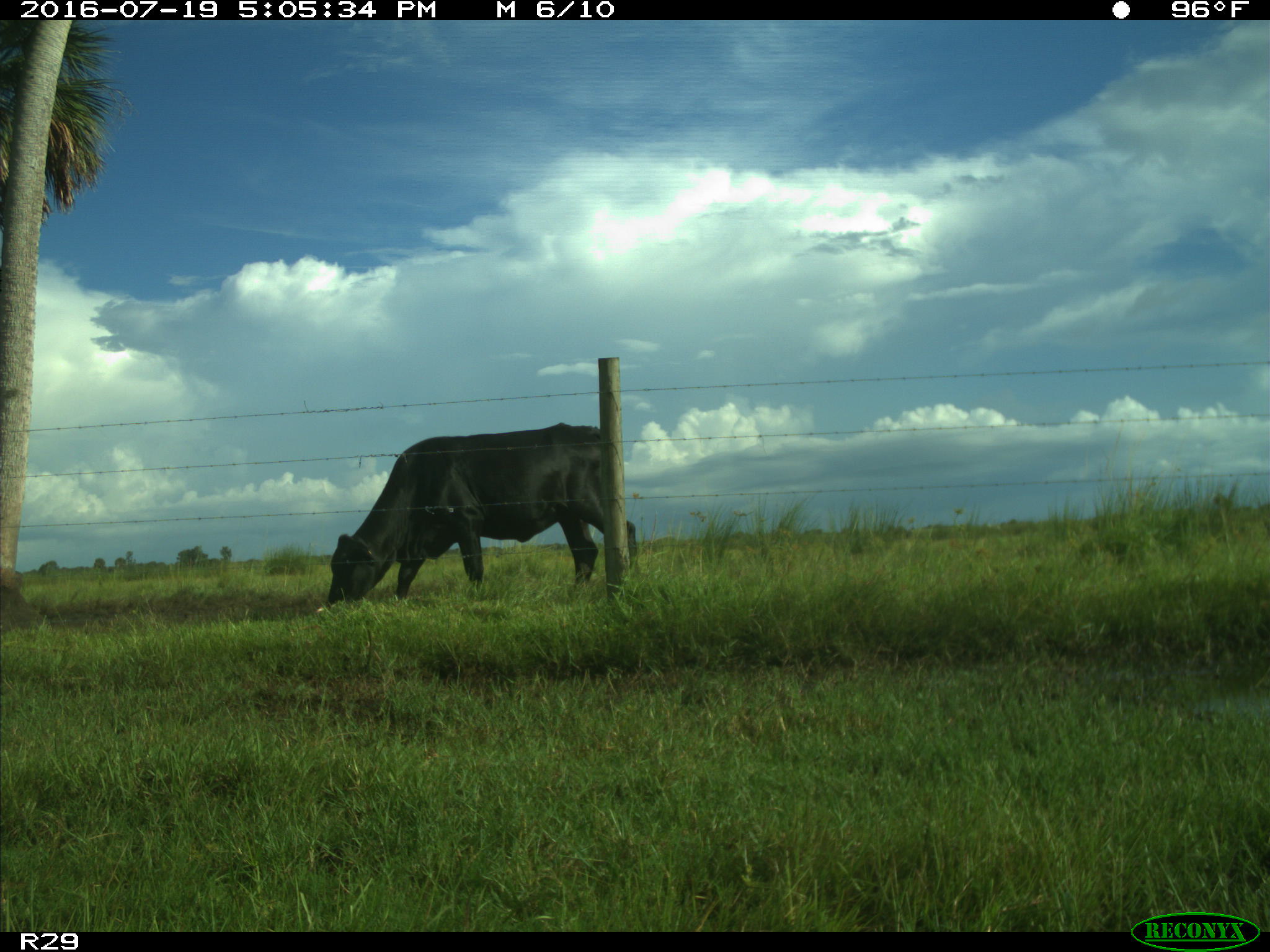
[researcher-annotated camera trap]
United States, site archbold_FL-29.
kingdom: Animalia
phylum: Chordata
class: Mammalia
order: Artiodactyla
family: Bovidae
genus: Bos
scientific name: Bos taurus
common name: domestic cow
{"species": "Bos taurus (domestic cow)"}